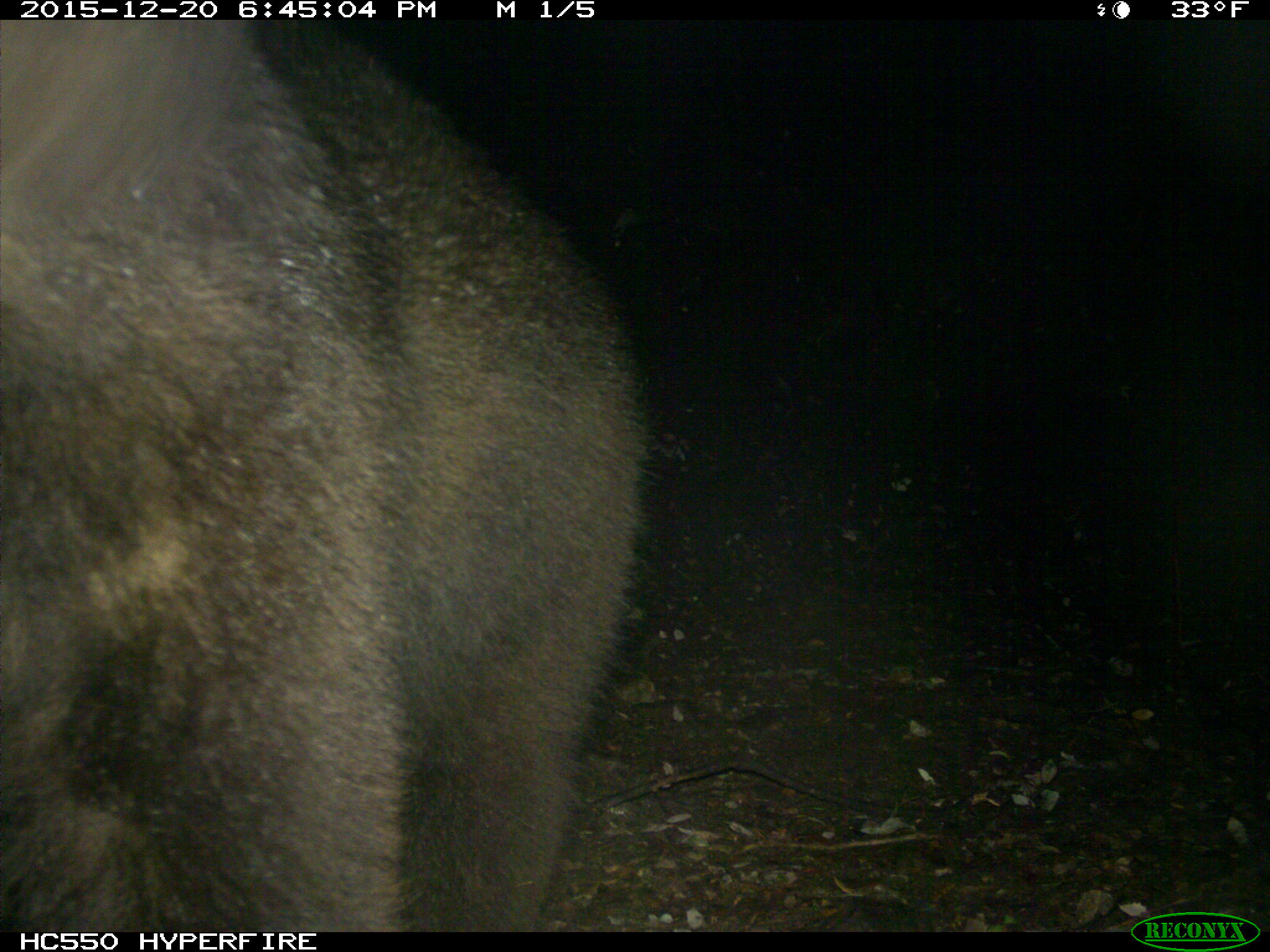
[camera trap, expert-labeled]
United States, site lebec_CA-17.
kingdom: Animalia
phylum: Chordata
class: Mammalia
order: Carnivora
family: Ursidae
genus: Ursus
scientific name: Ursus americanus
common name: american black bear